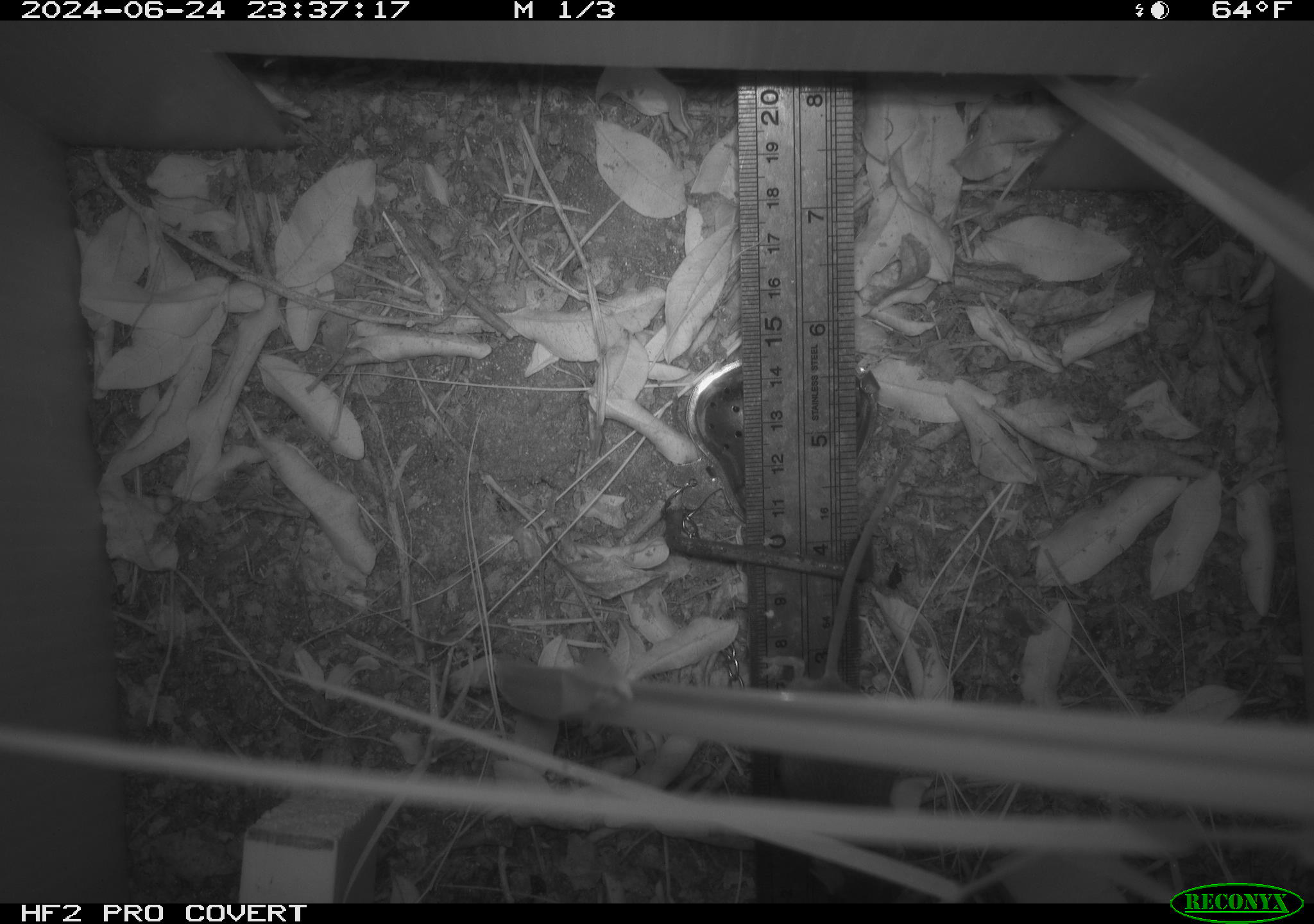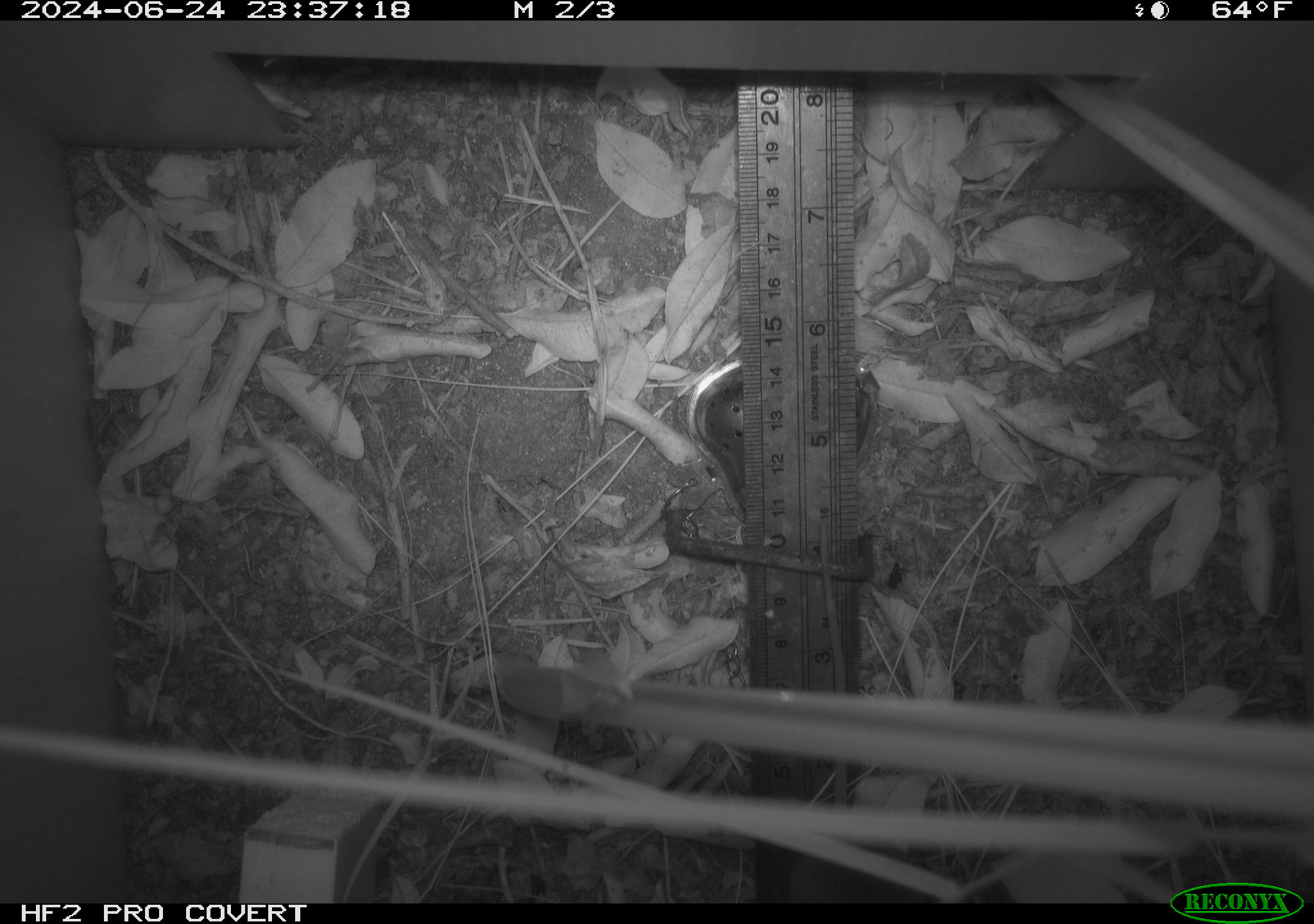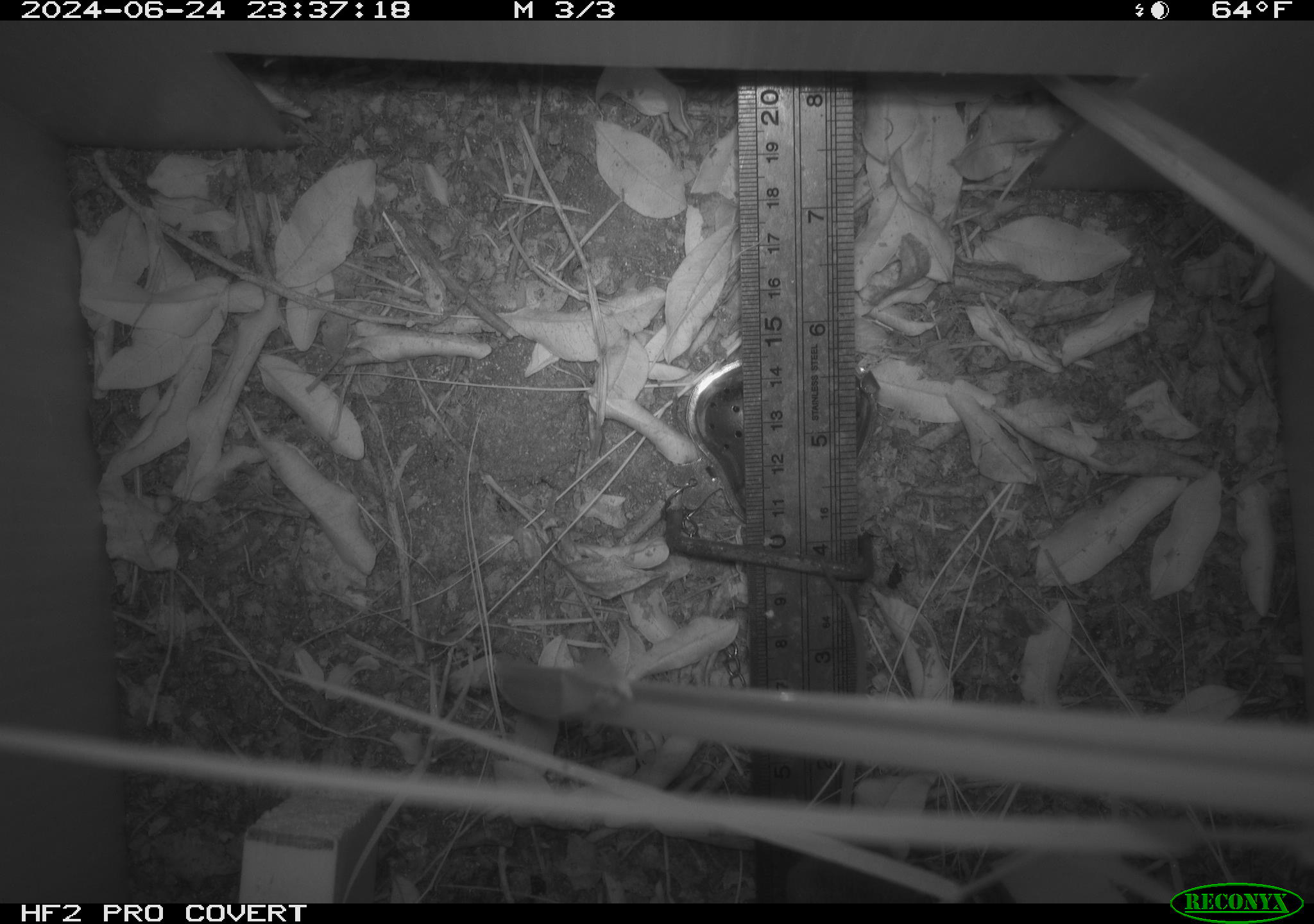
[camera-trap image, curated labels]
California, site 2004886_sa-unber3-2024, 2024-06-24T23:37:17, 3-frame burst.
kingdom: Animalia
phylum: Chordata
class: Mammalia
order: Rodentia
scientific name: Rodentia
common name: mouse species